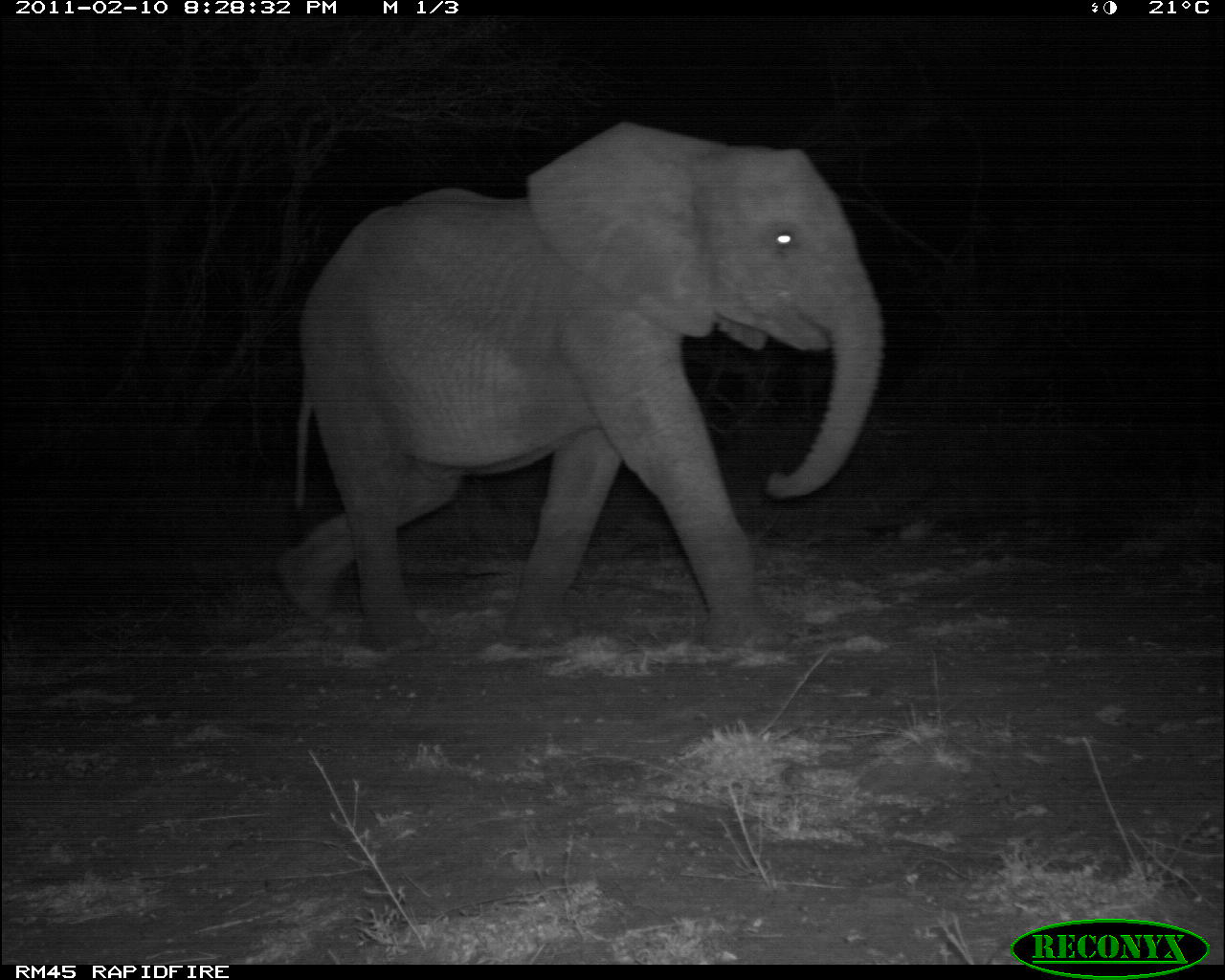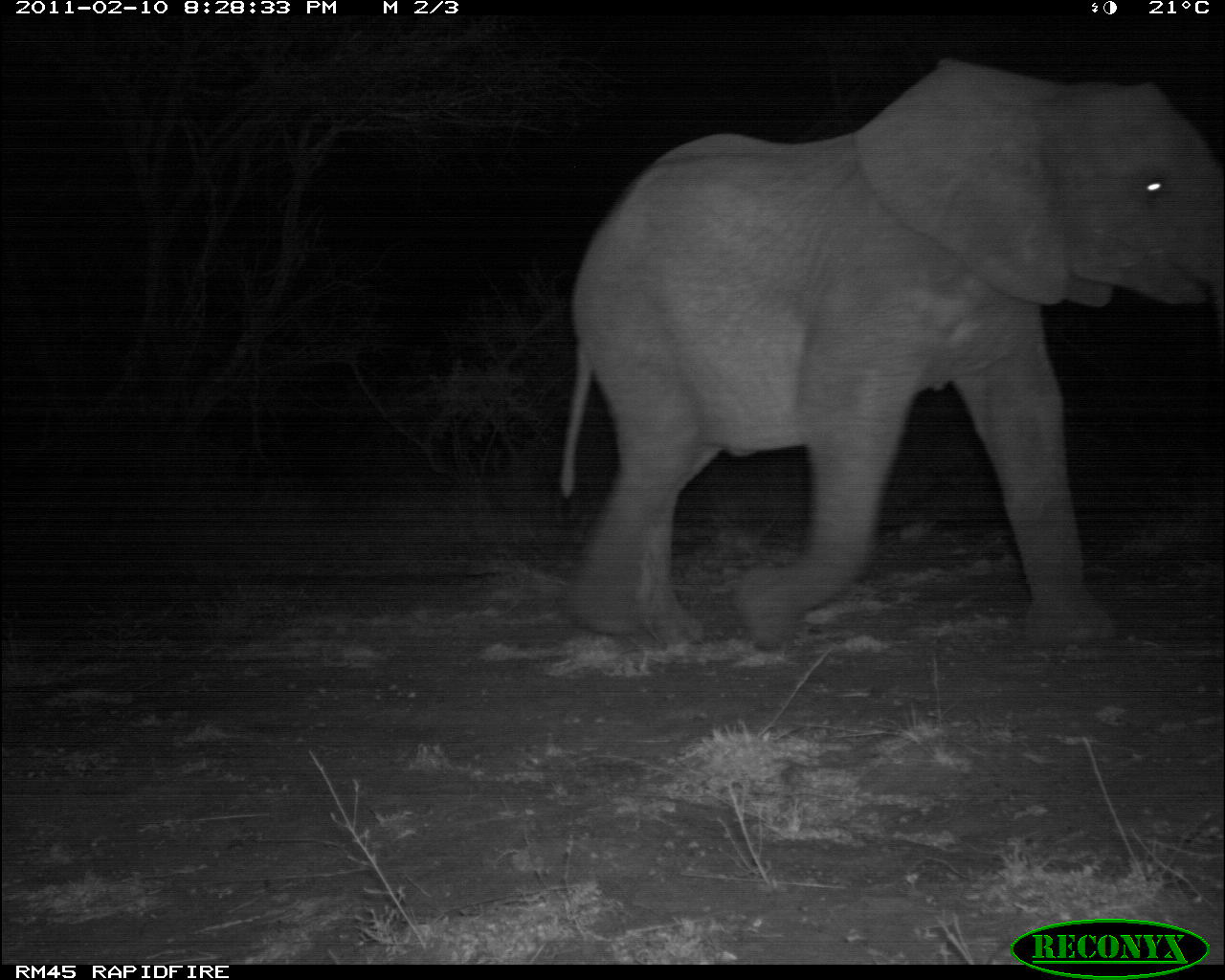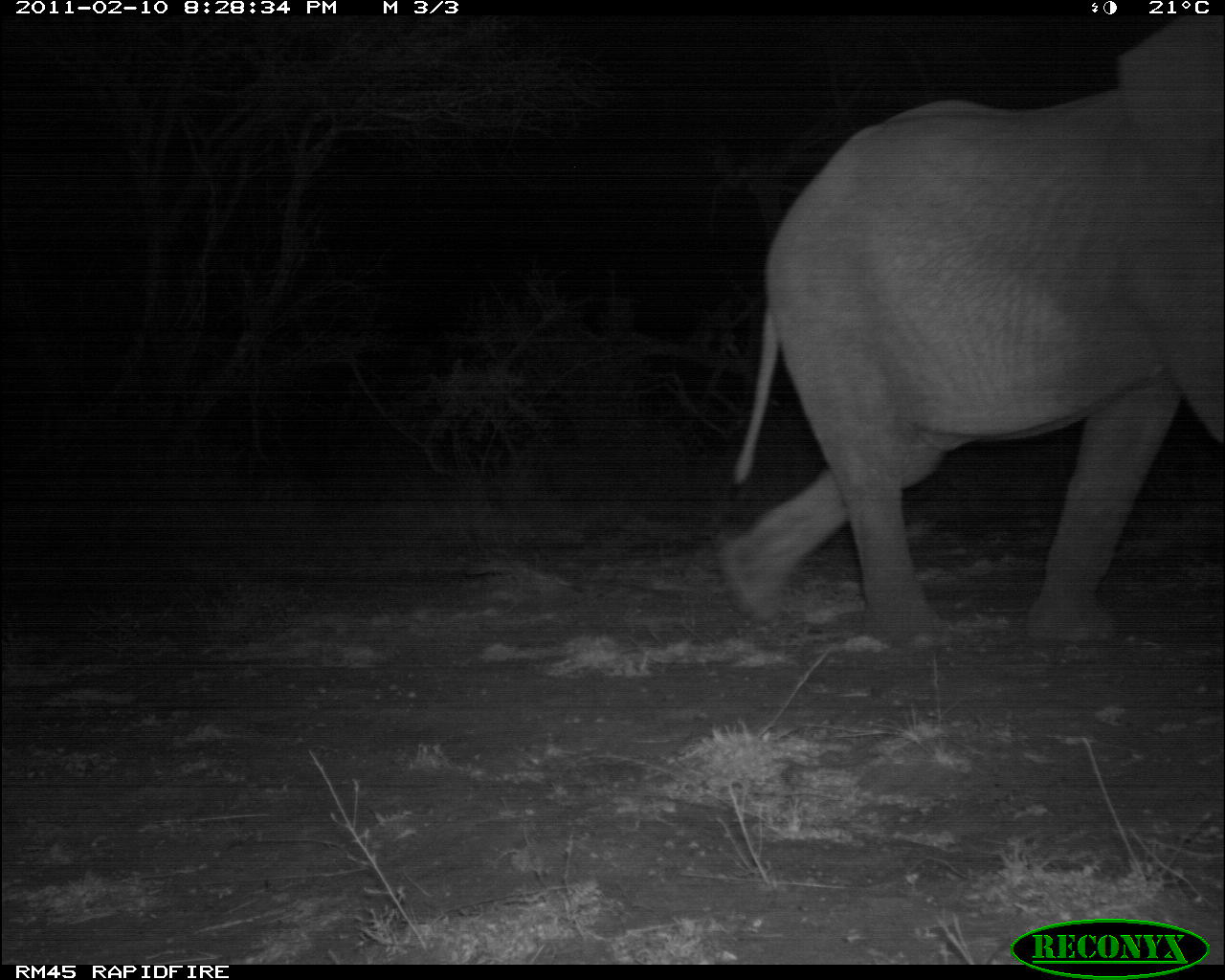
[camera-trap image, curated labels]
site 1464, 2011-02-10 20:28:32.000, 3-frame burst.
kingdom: Animalia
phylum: Chordata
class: Mammalia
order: Proboscidea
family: Elephantidae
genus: Loxodonta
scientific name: Loxodonta africana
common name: african bush elephant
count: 1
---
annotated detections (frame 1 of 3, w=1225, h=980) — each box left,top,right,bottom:
loxodonta africana: 274,120,885,653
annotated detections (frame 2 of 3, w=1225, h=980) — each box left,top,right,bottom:
loxodonta africana: 555,54,1223,652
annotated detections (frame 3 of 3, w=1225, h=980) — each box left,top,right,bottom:
loxodonta africana: 713,13,1225,654